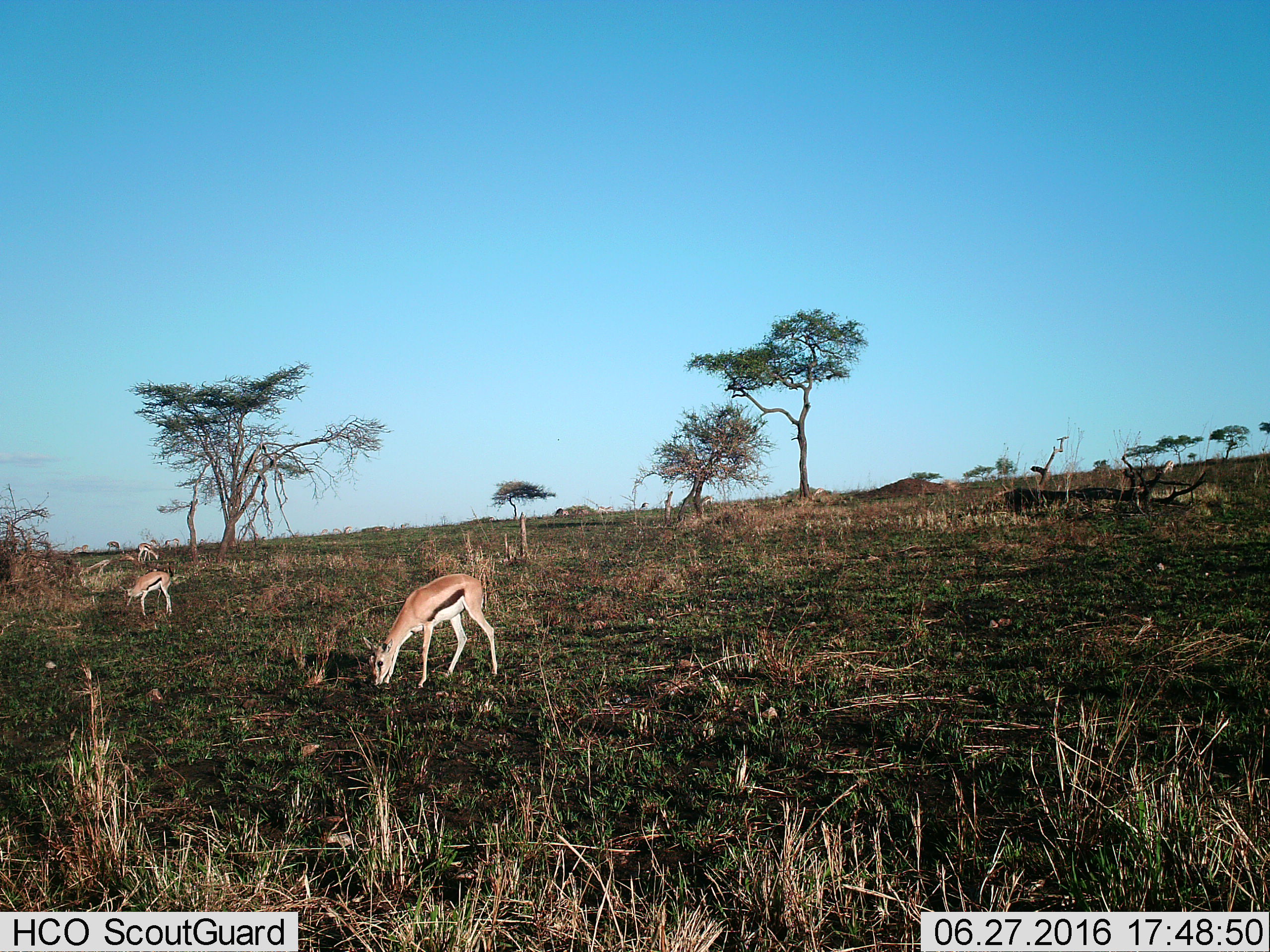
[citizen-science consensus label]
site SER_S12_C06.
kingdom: Animalia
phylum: Chordata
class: Mammalia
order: Artiodactyla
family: Bovidae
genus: Eudorcas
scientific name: Eudorcas thomsonii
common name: thomson's gazelle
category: gazellethomsons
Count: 3.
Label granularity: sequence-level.